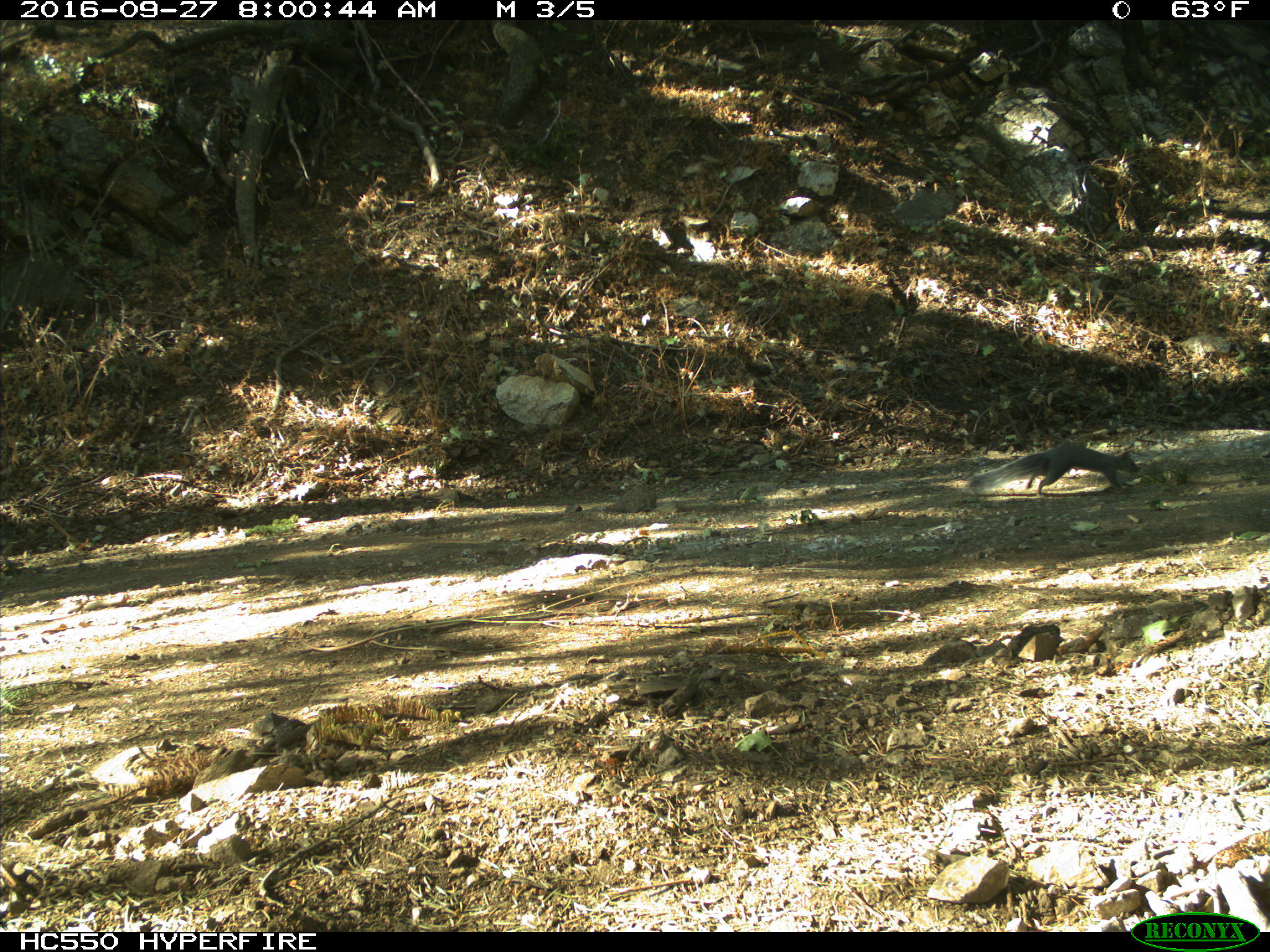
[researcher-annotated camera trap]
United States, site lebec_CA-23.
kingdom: Animalia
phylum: Chordata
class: Mammalia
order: Rodentia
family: Sciuridae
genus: Sciurus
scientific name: Sciurus carolinensis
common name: eastern gray squirrel